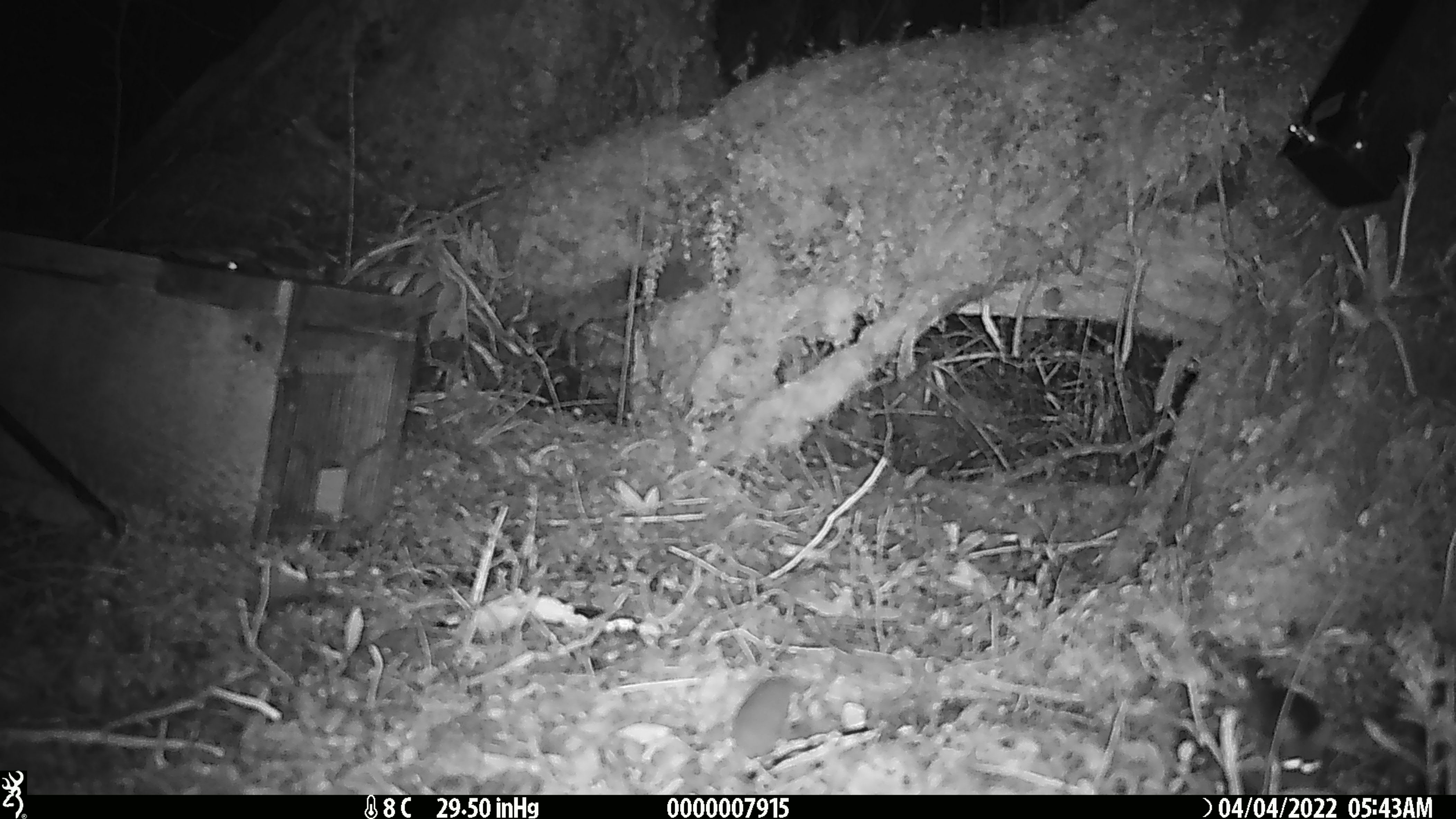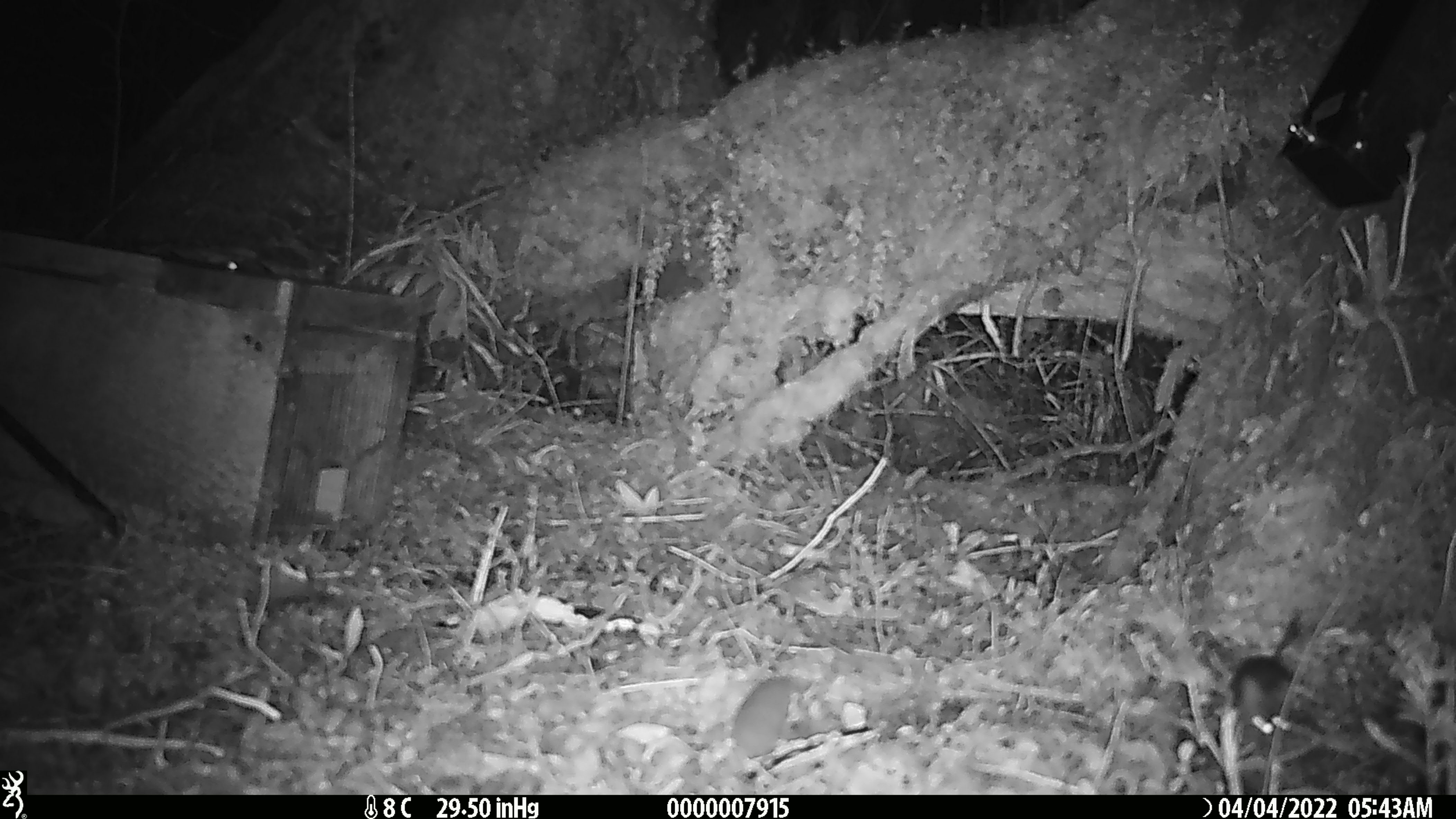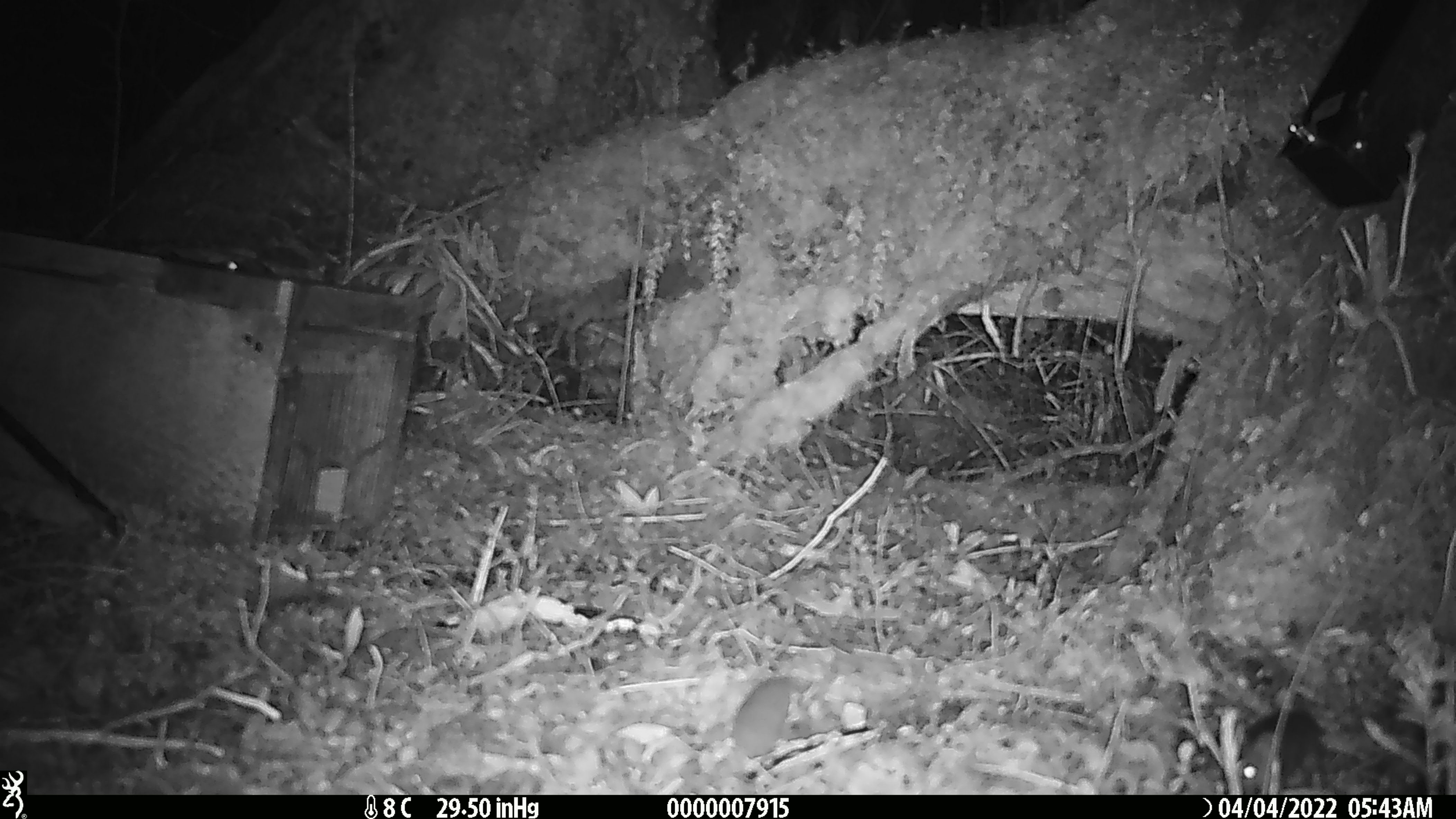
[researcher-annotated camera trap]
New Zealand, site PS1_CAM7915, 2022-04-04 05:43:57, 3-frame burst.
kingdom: Animalia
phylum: Chordata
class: Mammalia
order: Rodentia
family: Muridae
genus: Mus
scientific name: Mus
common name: mouse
Mouse (Mus).